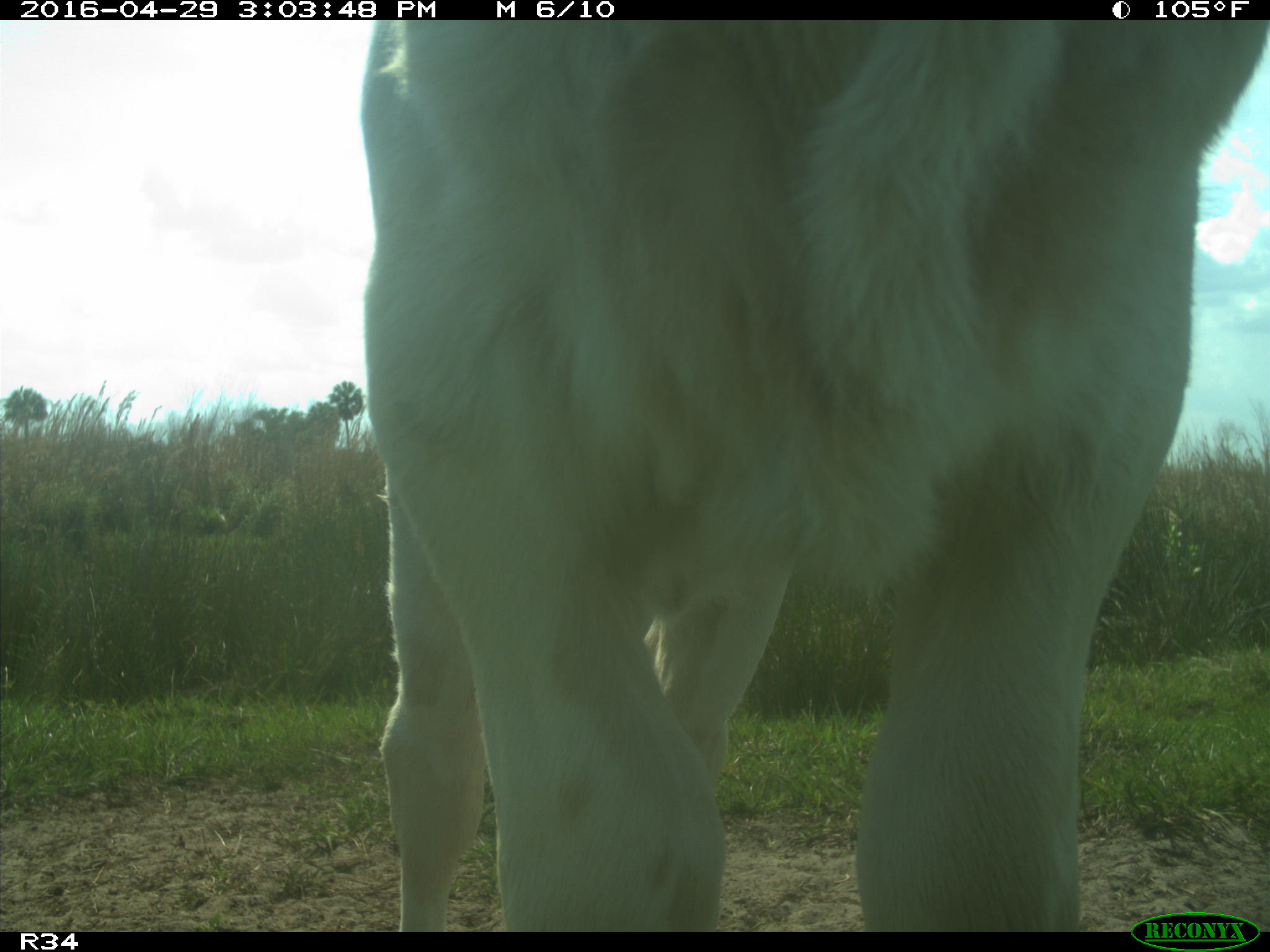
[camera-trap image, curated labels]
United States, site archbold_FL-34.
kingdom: Animalia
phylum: Chordata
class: Mammalia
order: Artiodactyla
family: Bovidae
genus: Bos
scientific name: Bos taurus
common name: domestic cow